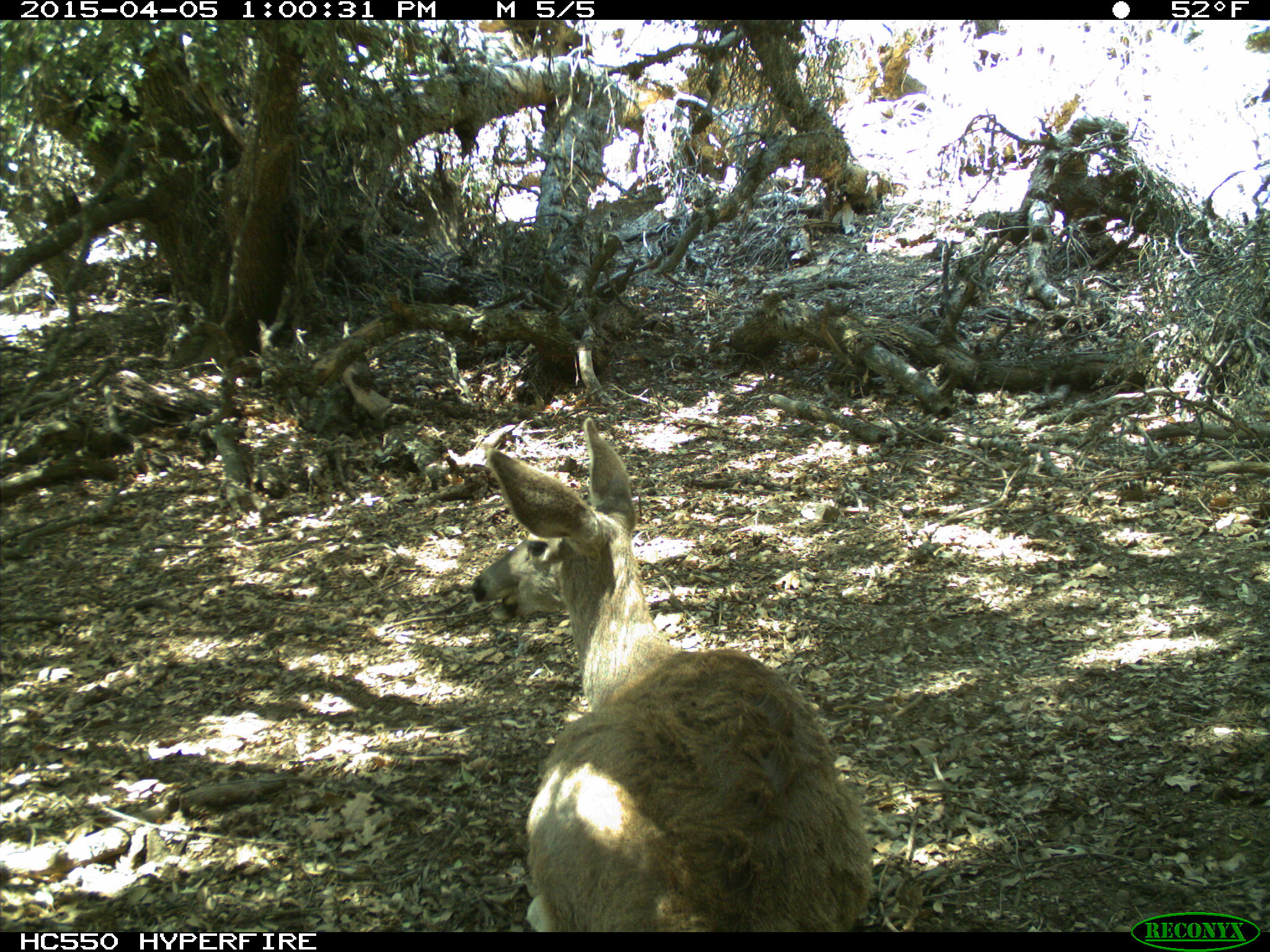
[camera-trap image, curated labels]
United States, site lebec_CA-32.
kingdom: Animalia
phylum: Chordata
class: Mammalia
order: Artiodactyla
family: Cervidae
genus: Odocoileus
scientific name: Odocoileus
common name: deer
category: unidentified deer